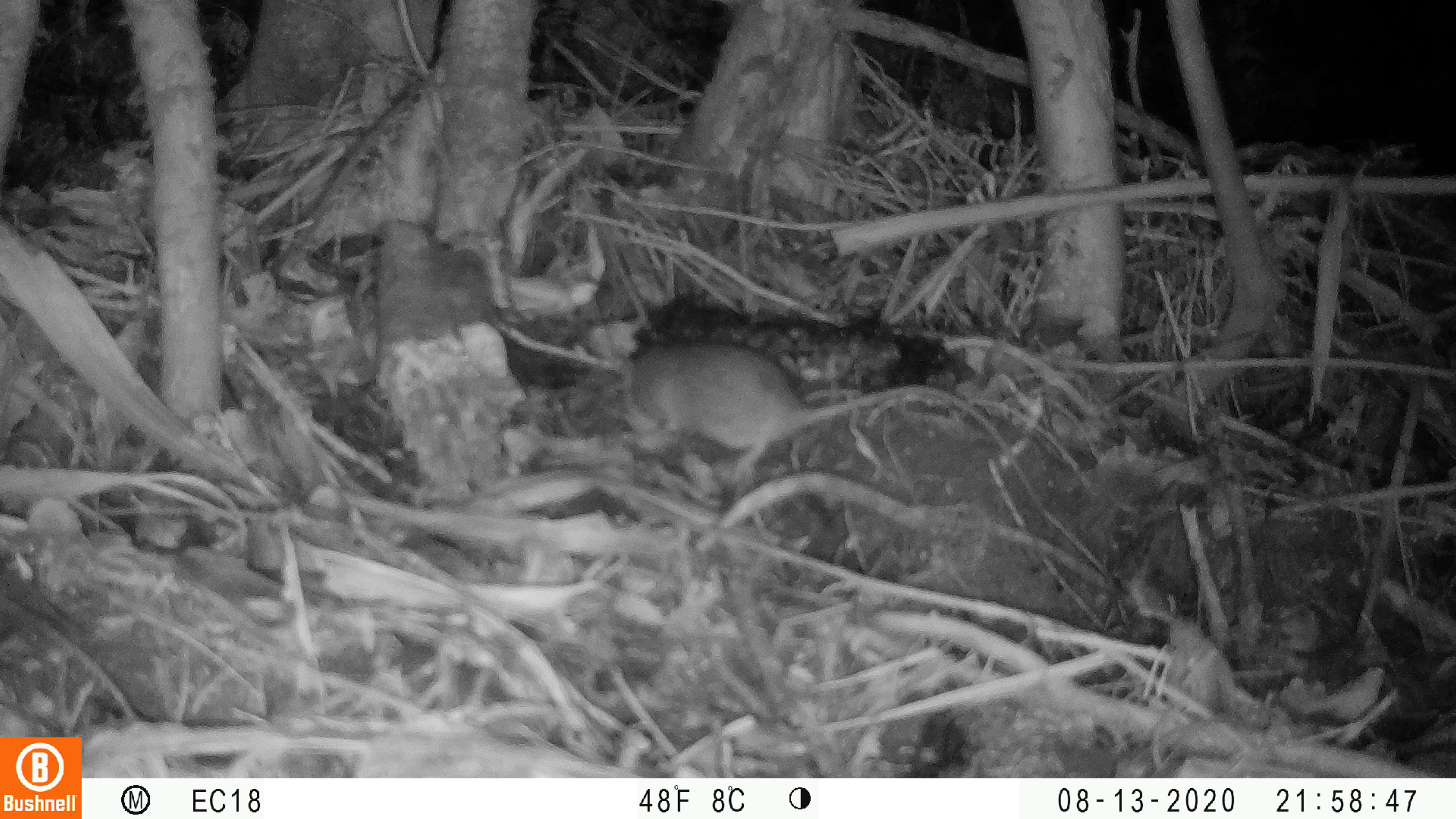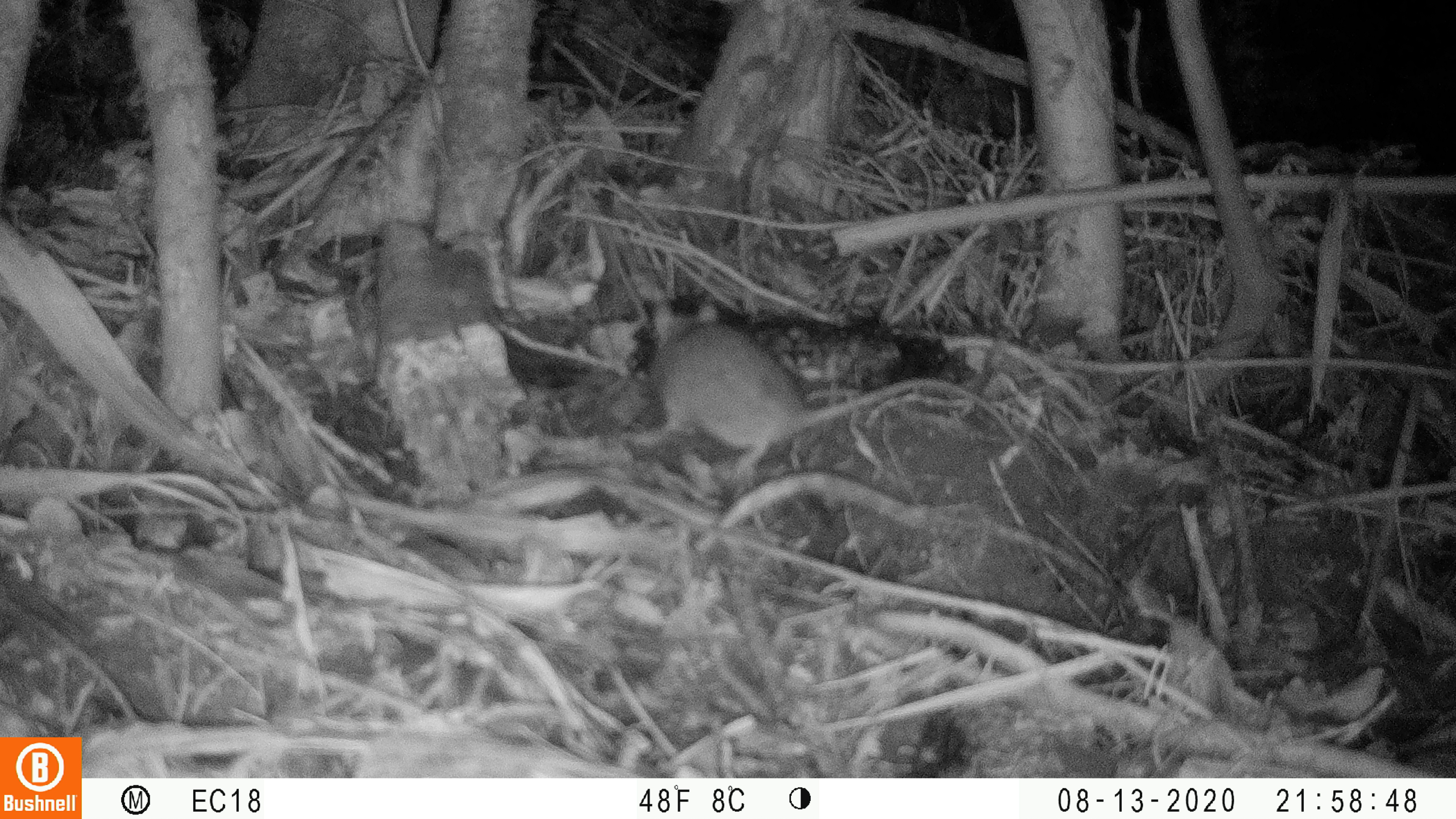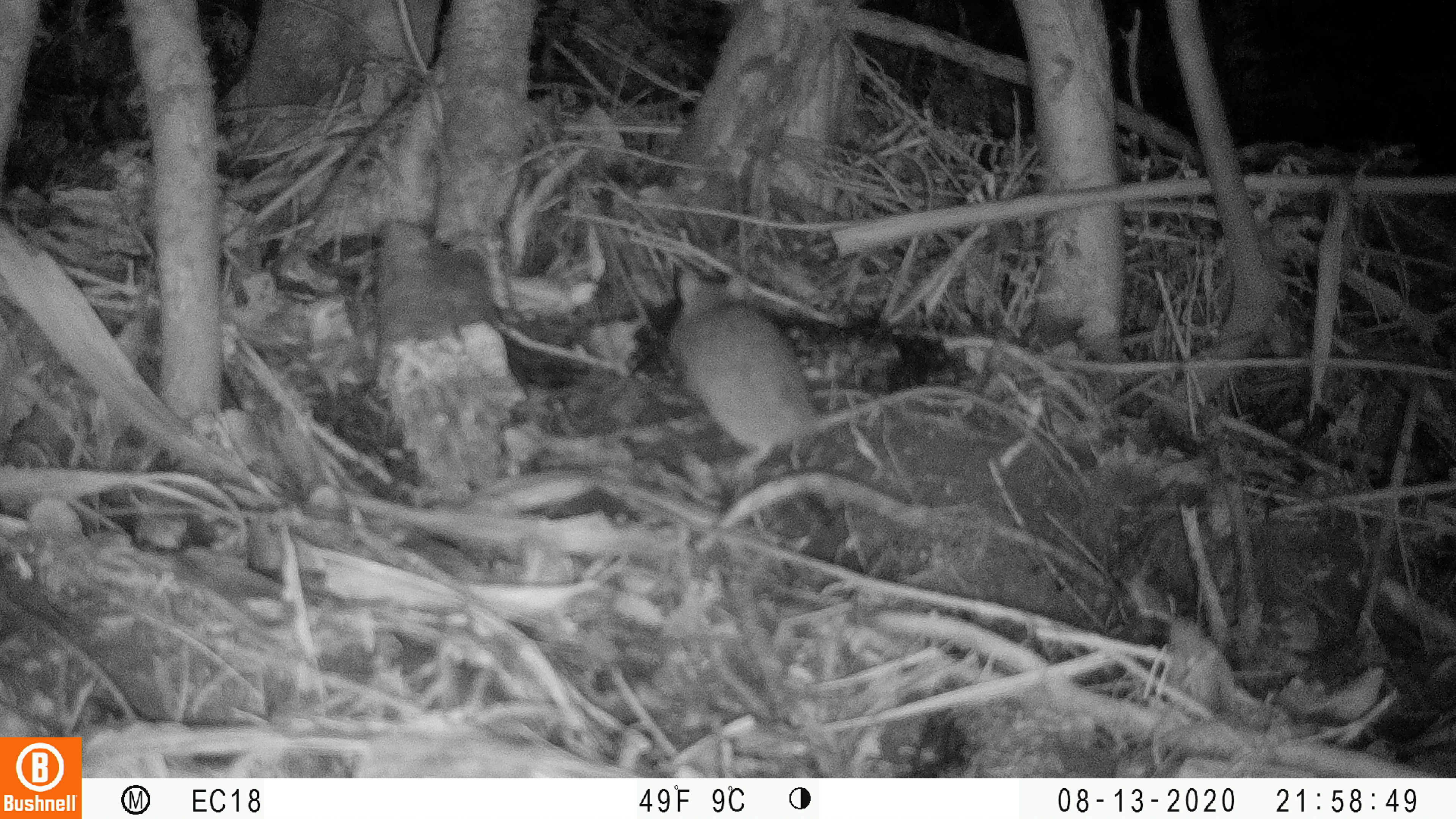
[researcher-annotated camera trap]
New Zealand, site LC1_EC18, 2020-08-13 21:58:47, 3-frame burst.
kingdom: Animalia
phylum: Chordata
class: Mammalia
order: Rodentia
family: Muridae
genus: Rattus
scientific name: Rattus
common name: rat